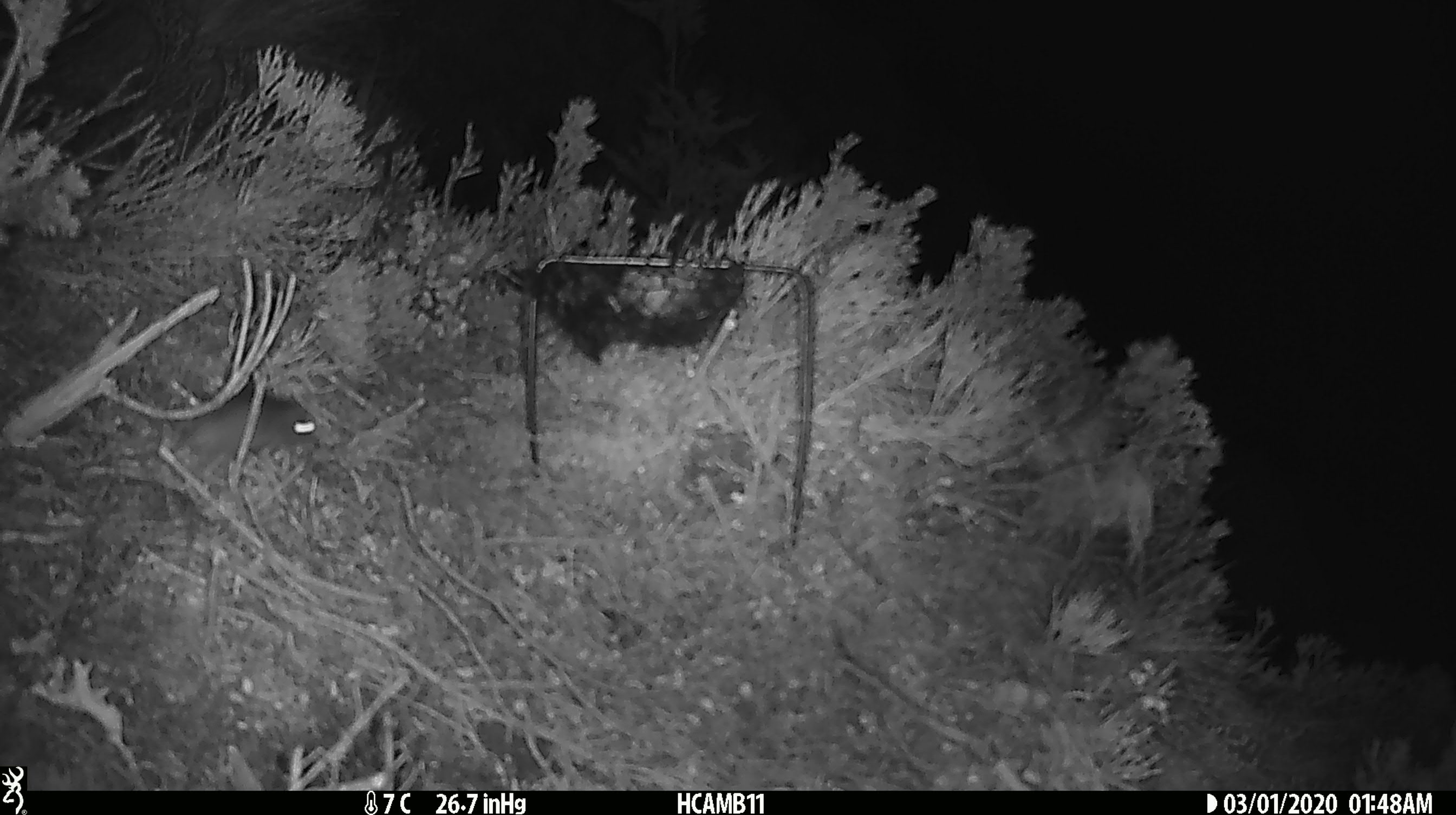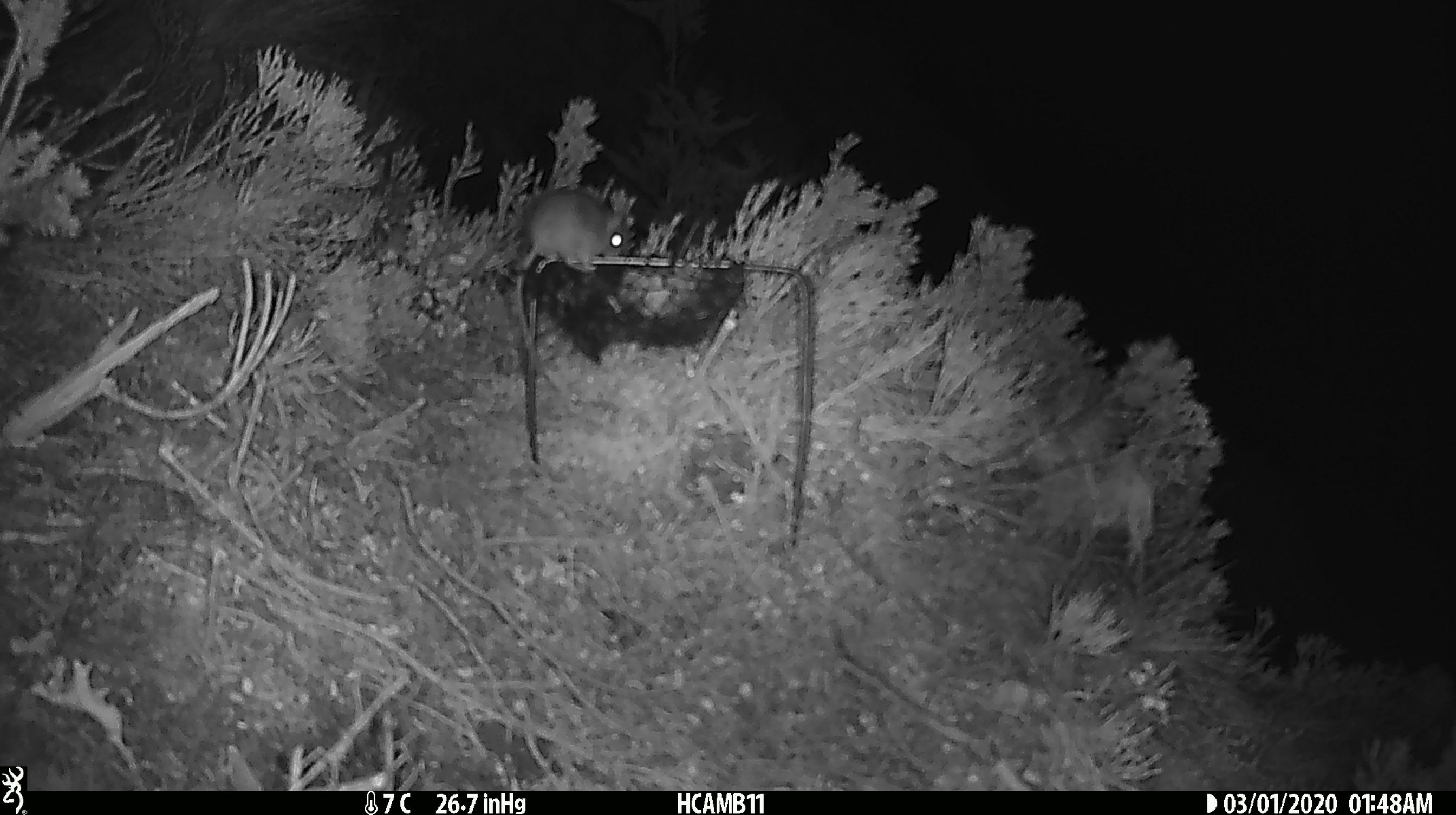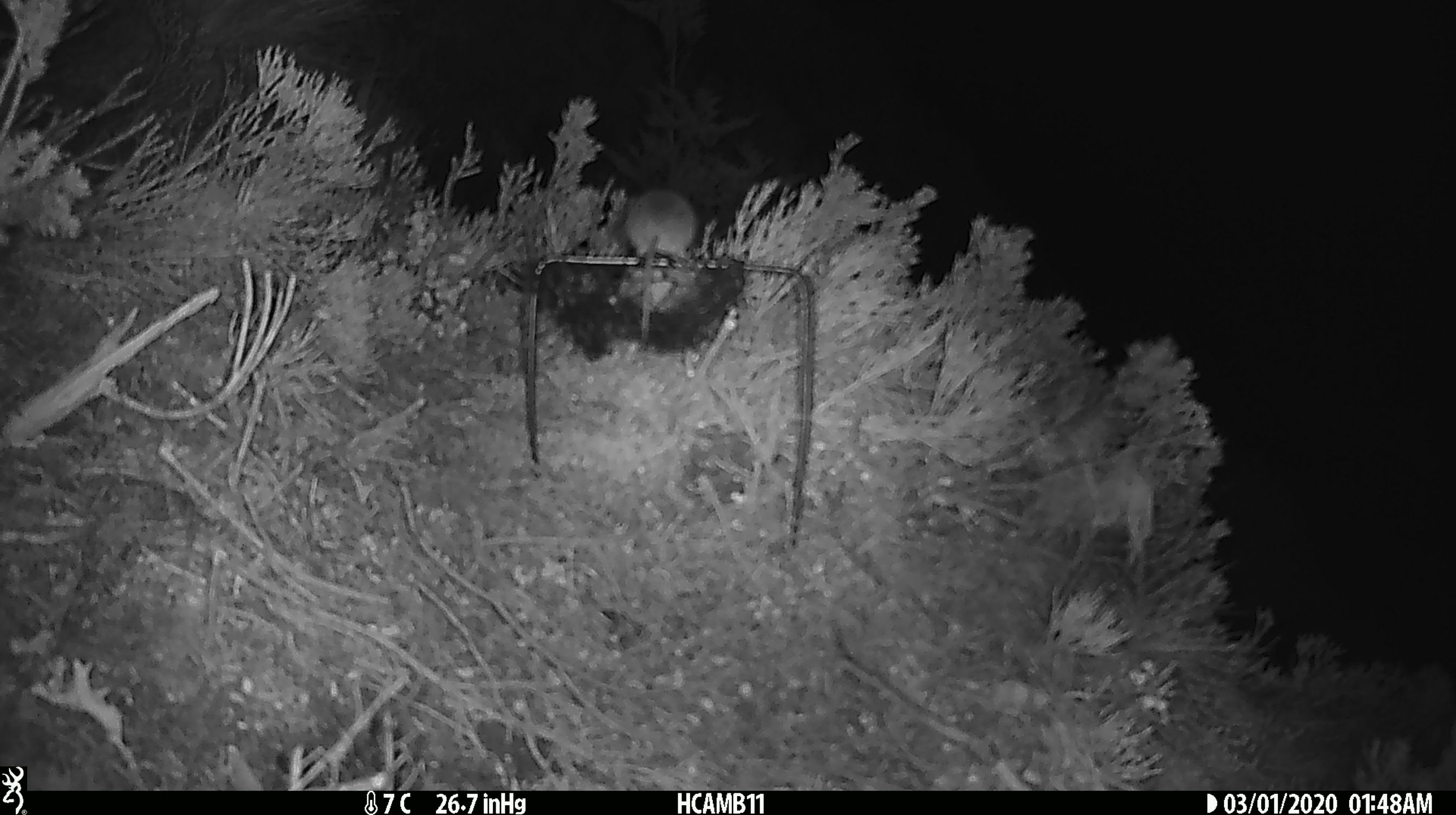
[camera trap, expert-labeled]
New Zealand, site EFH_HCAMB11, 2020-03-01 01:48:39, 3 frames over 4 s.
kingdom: Animalia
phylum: Chordata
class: Mammalia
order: Rodentia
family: Muridae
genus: Mus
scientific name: Mus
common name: mouse